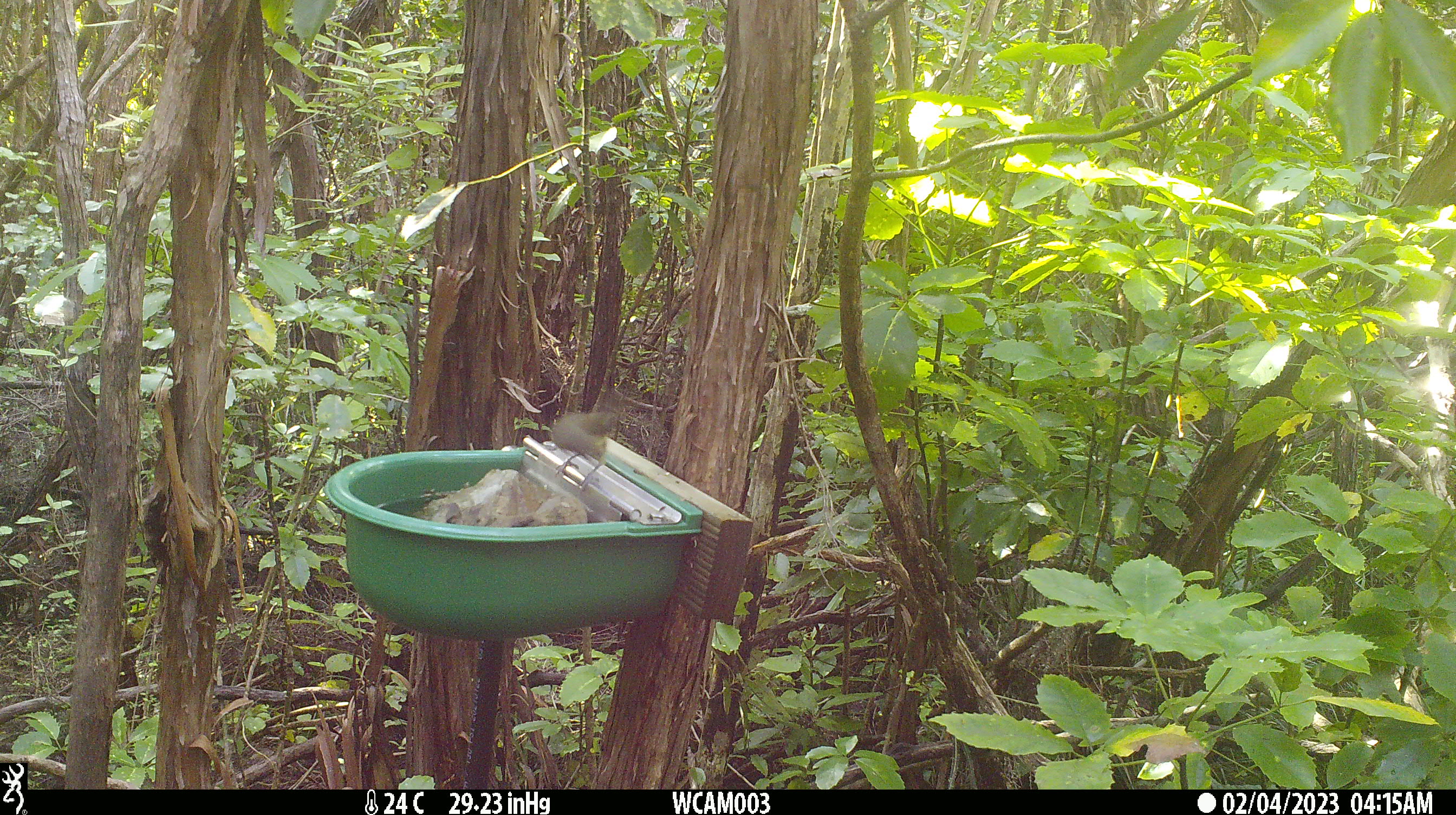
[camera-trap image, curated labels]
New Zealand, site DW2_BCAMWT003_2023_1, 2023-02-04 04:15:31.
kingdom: Animalia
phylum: Chordata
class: Aves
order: Passeriformes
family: Meliphagidae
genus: Anthornis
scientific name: Anthornis melanura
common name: new zealand bellbird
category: bellbird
Bellbird (new zealand bellbird) (Anthornis melanura).